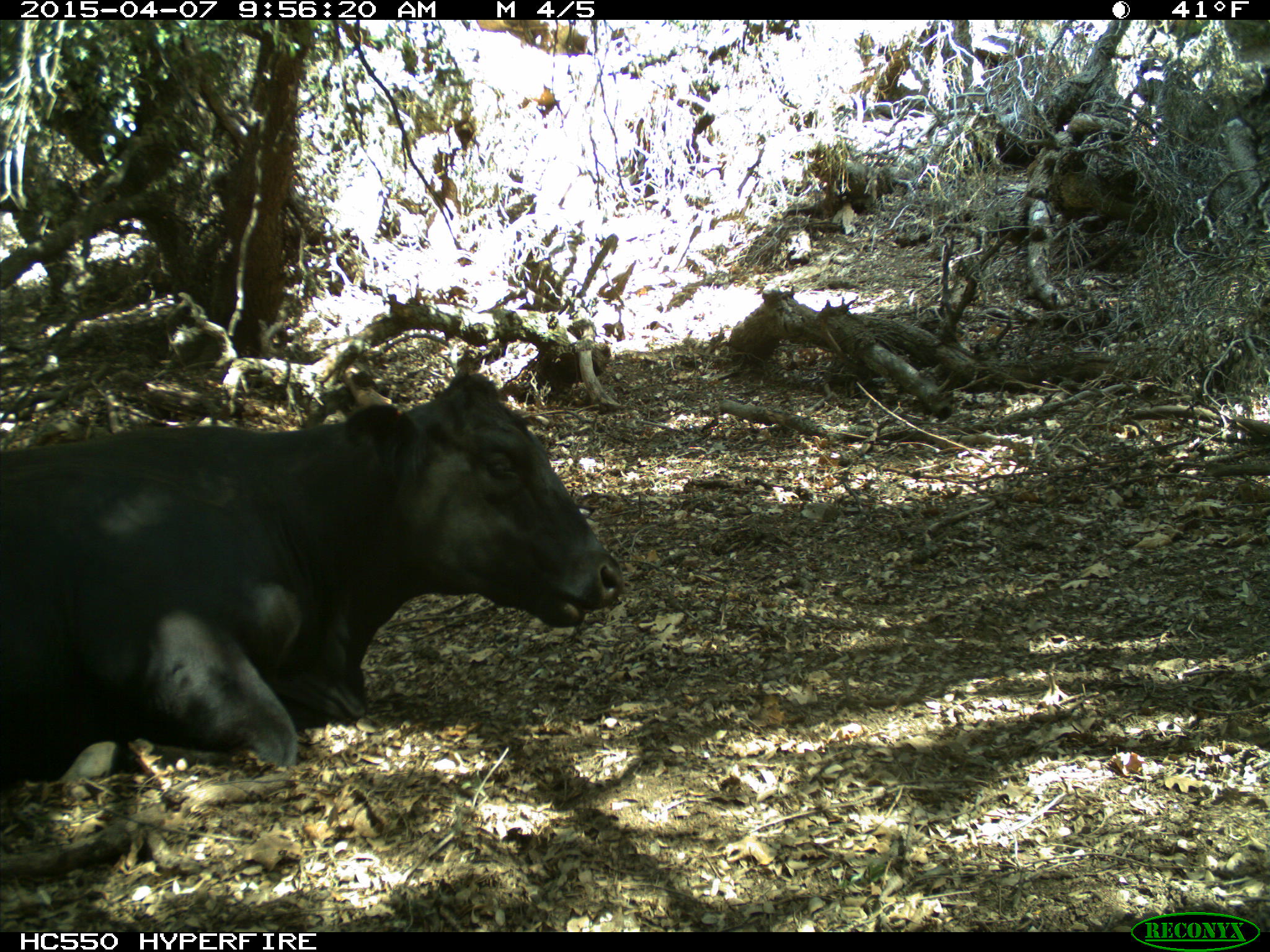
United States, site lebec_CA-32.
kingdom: Animalia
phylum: Chordata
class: Mammalia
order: Artiodactyla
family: Bovidae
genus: Bos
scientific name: Bos taurus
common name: domestic cow